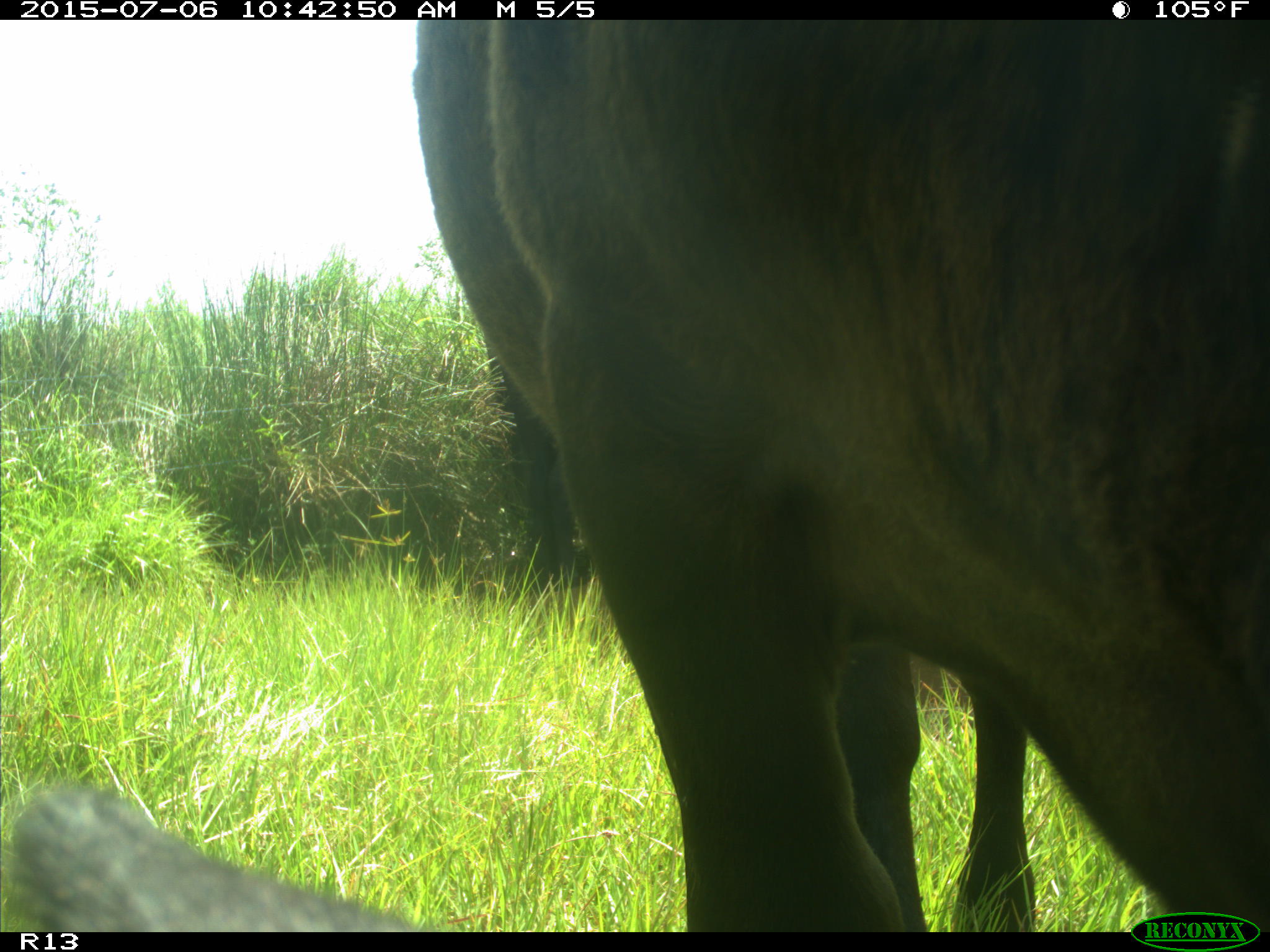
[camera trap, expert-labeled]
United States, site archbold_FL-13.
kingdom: Animalia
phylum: Chordata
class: Mammalia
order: Artiodactyla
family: Bovidae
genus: Bos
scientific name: Bos taurus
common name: domestic cow